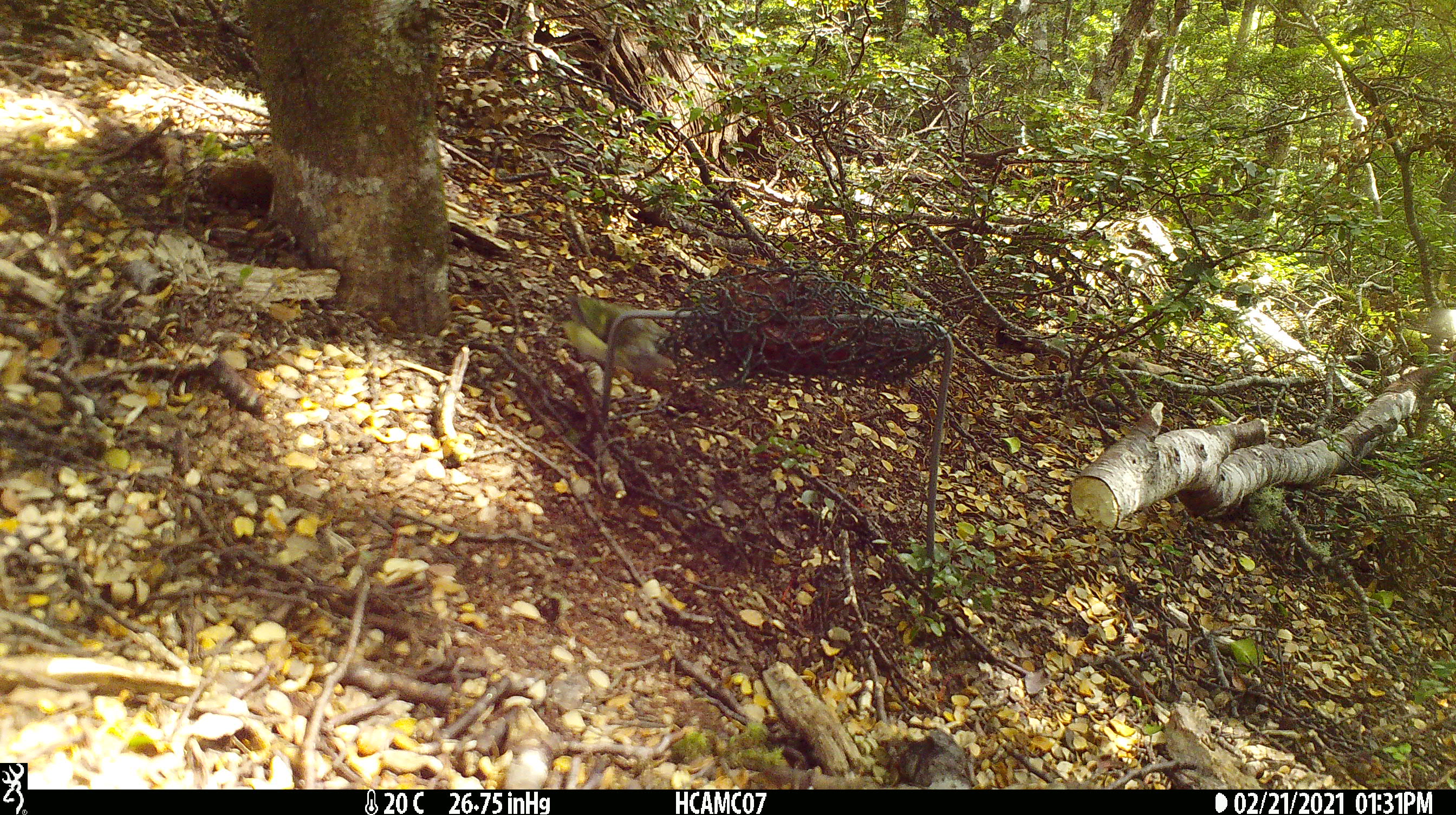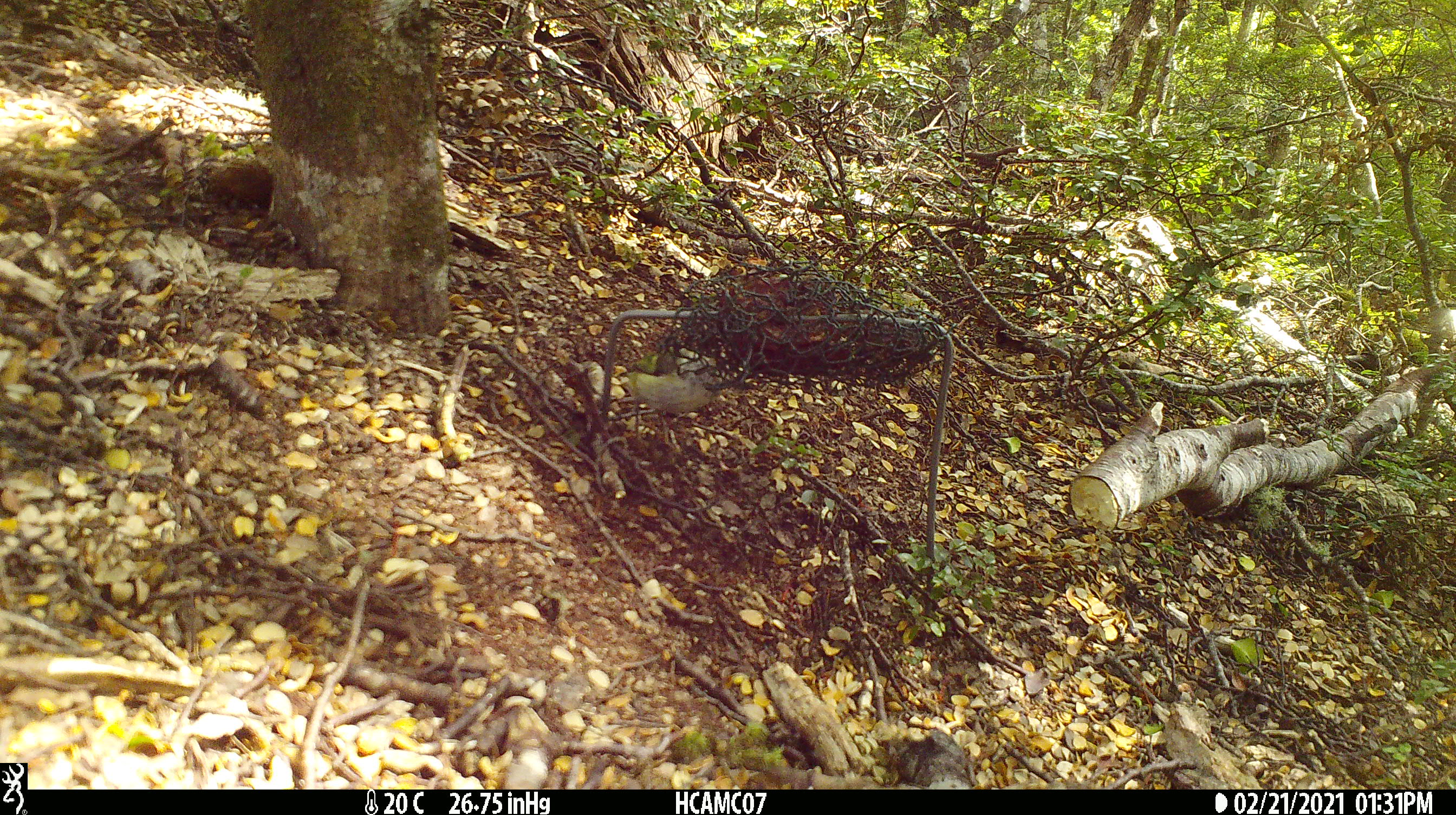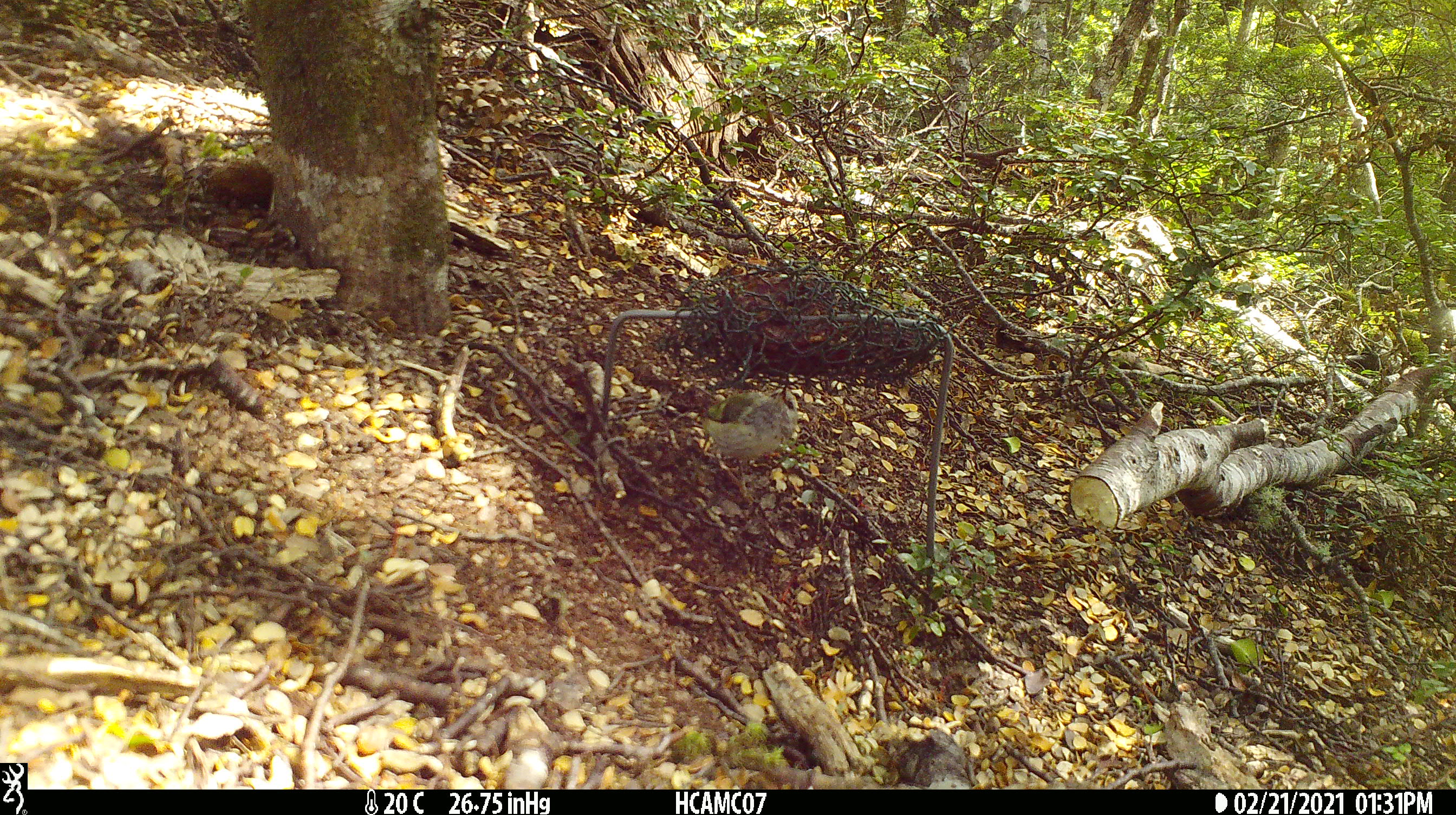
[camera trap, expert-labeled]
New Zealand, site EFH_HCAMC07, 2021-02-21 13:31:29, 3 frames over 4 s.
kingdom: Animalia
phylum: Chordata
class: Aves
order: Passeriformes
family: Acanthisittidae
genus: Acanthisitta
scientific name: Acanthisitta chloris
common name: rifleman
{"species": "rifleman (Acanthisitta chloris)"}